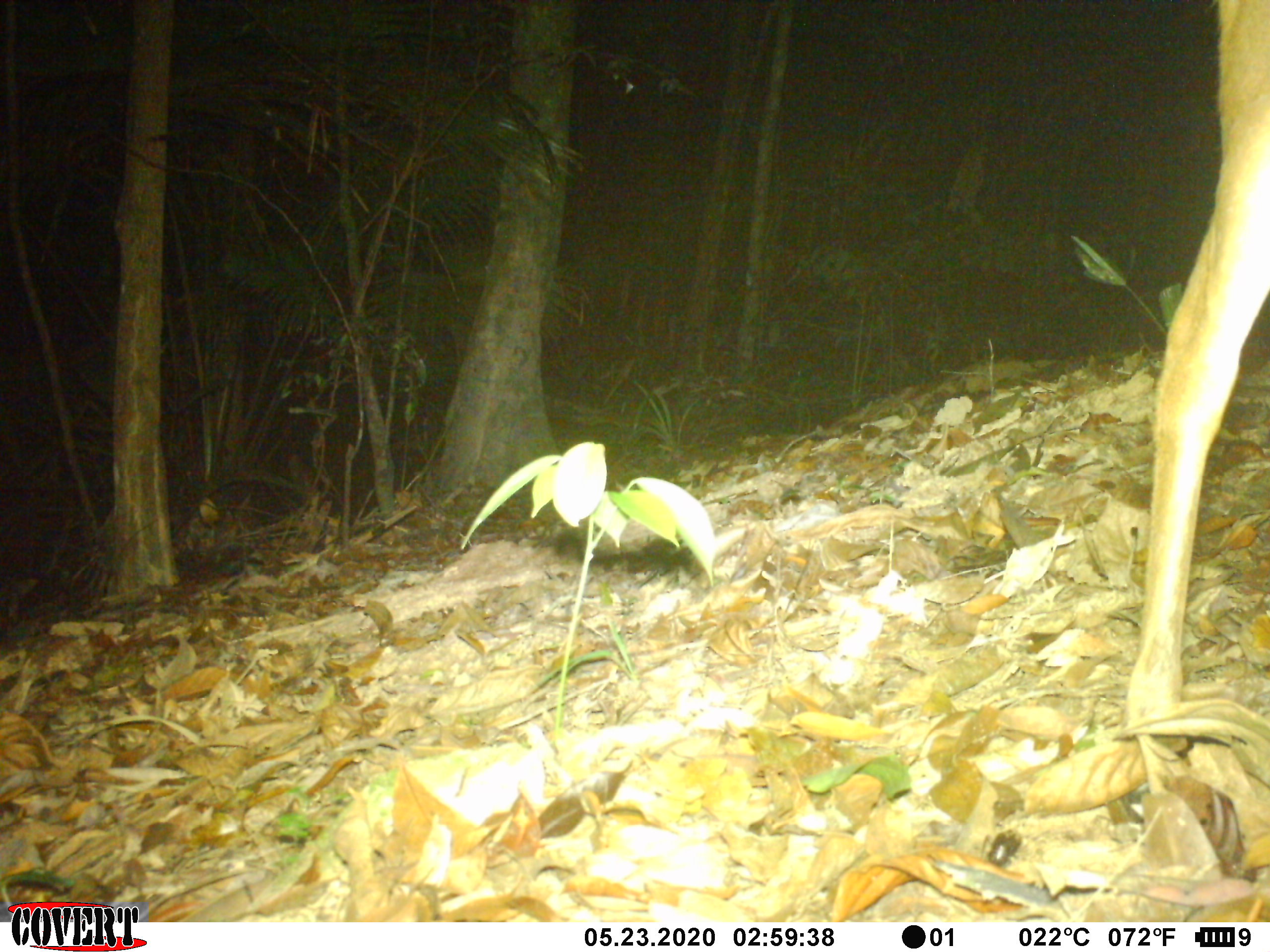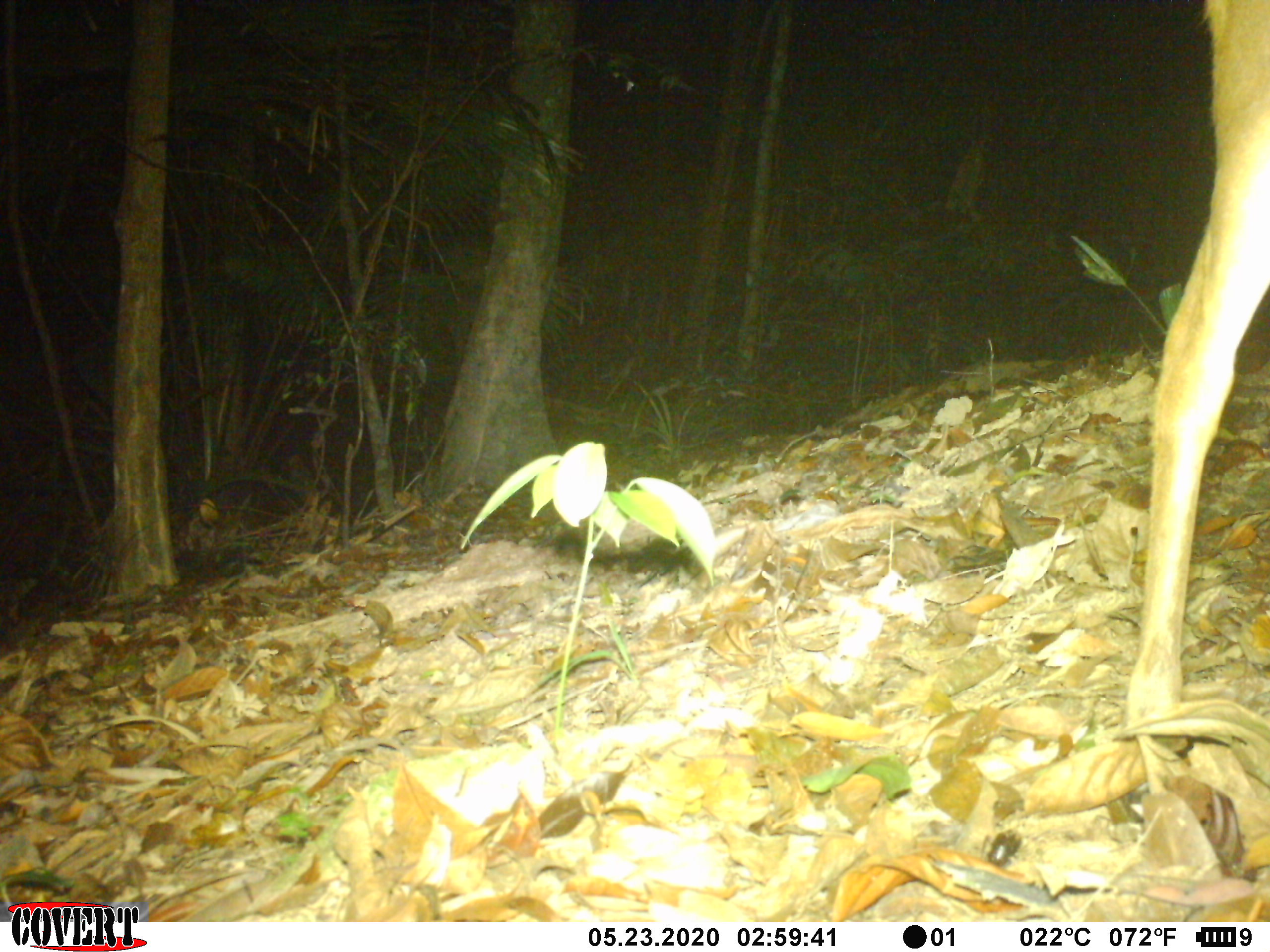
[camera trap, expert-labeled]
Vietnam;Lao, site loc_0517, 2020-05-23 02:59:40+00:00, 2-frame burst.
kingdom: Animalia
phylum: Chordata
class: Mammalia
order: Artiodactyla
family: Cervidae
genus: Muntiacus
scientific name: Muntiacus vuquangensis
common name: large-antlered muntjac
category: large antlered muntjac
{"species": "large antlered muntjac (large-antlered muntjac) (Muntiacus vuquangensis)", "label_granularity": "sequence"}